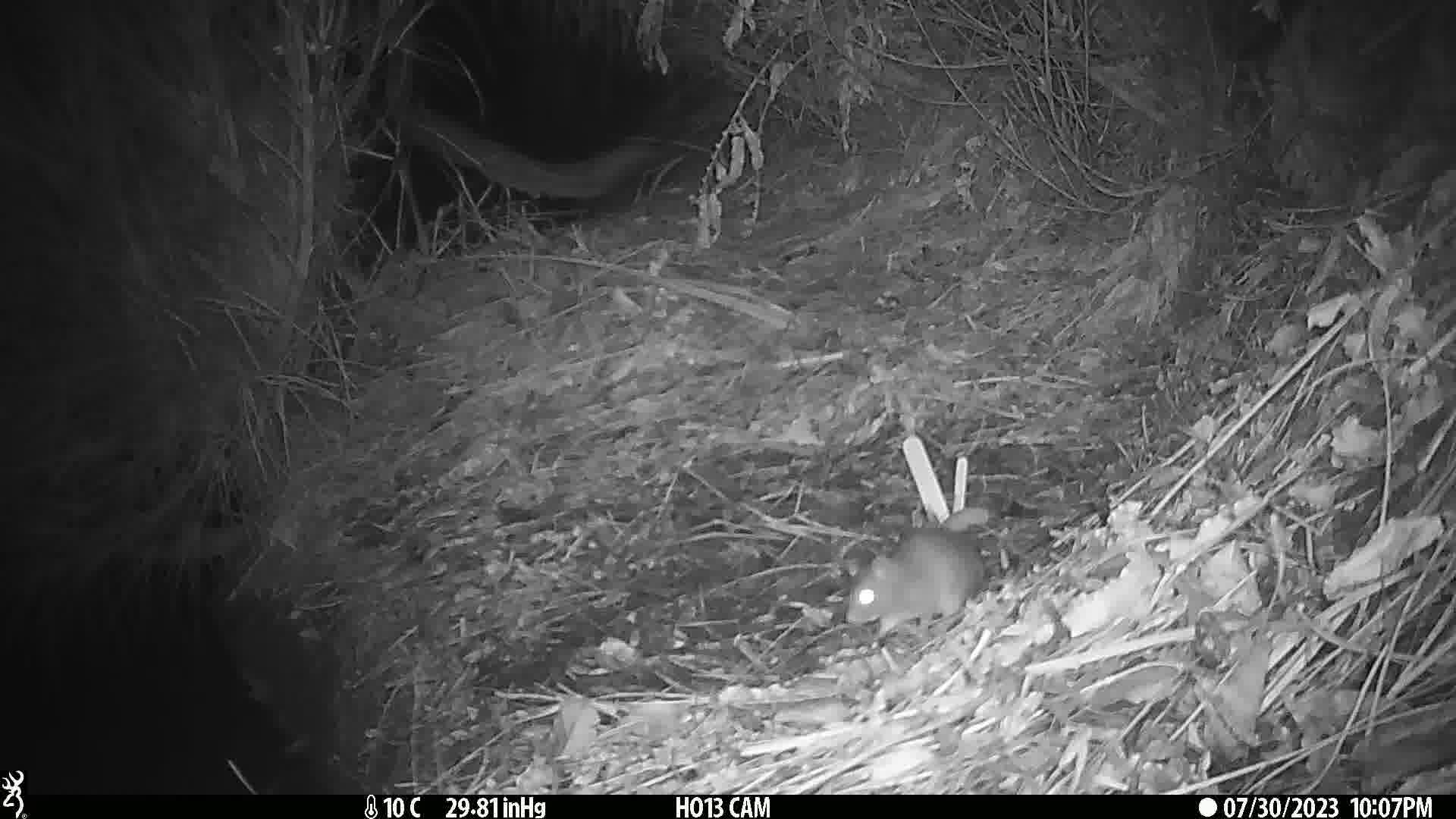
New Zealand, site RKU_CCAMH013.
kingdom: Animalia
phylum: Chordata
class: Mammalia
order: Rodentia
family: Muridae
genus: Rattus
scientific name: Rattus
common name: rat